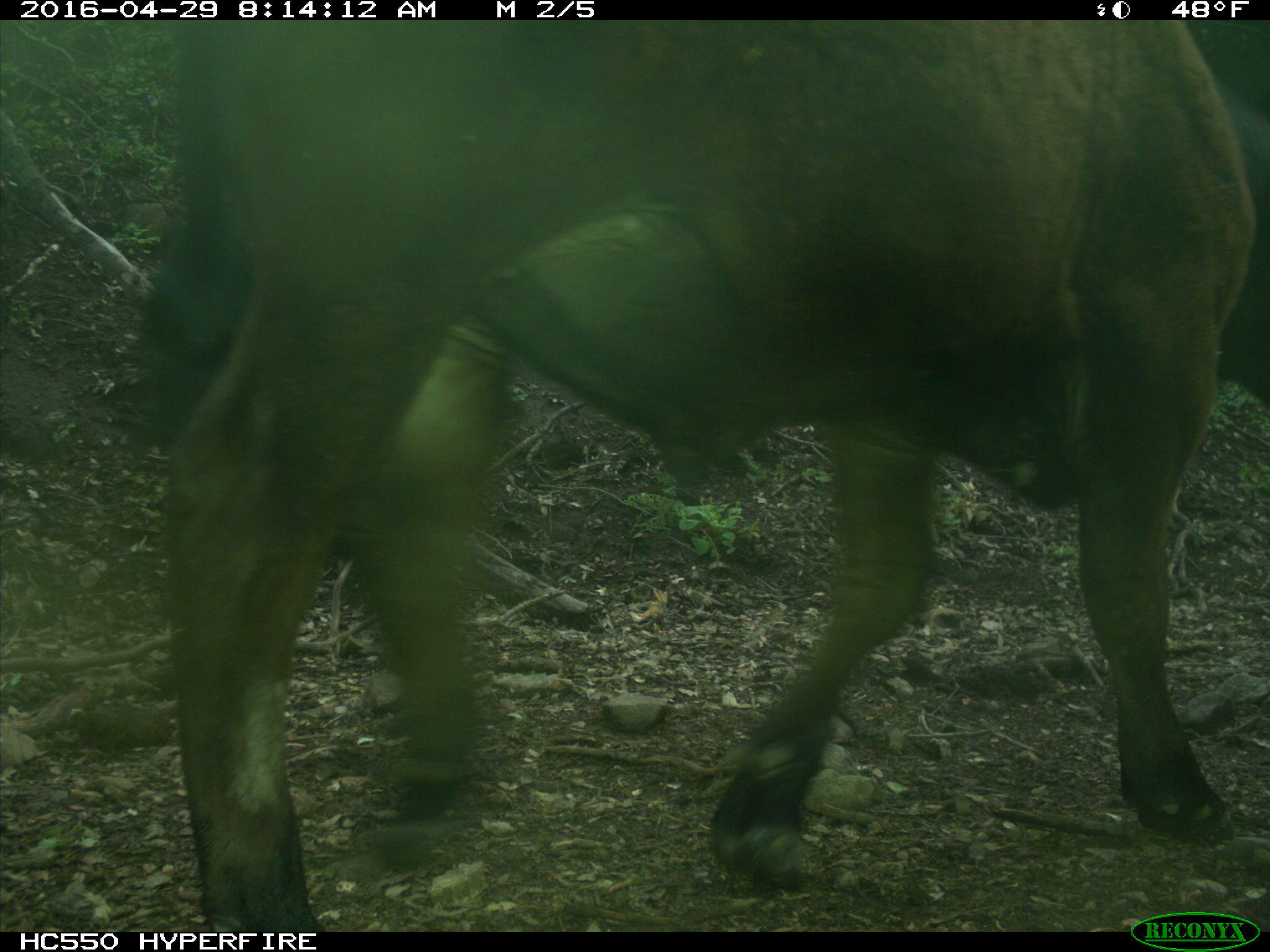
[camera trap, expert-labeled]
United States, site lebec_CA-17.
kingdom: Animalia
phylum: Chordata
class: Mammalia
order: Artiodactyla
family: Bovidae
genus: Bos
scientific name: Bos taurus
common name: domestic cow